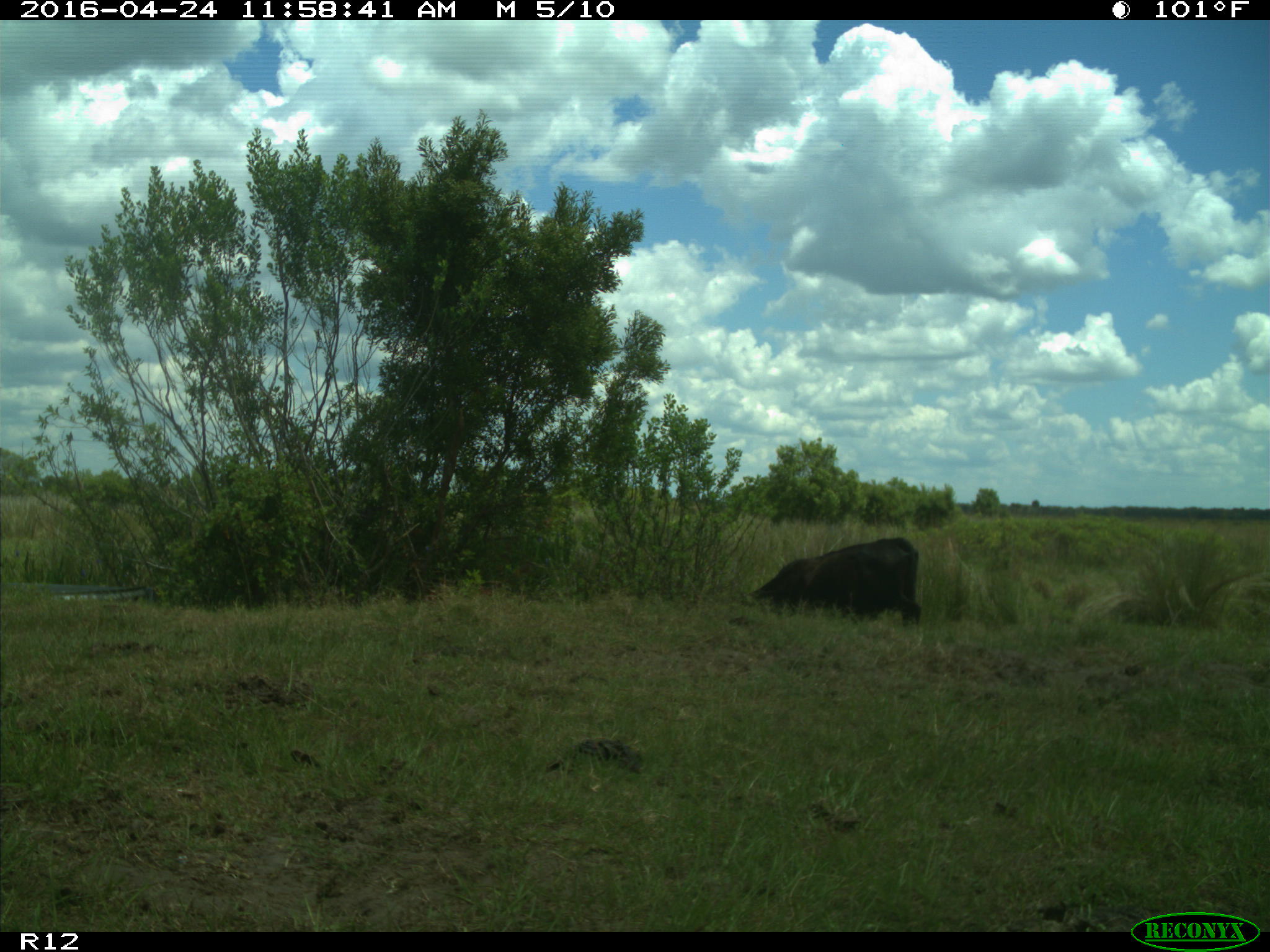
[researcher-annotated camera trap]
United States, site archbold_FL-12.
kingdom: Animalia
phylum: Chordata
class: Mammalia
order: Artiodactyla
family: Bovidae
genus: Bos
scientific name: Bos taurus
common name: domestic cow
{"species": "Bos taurus (domestic cow)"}